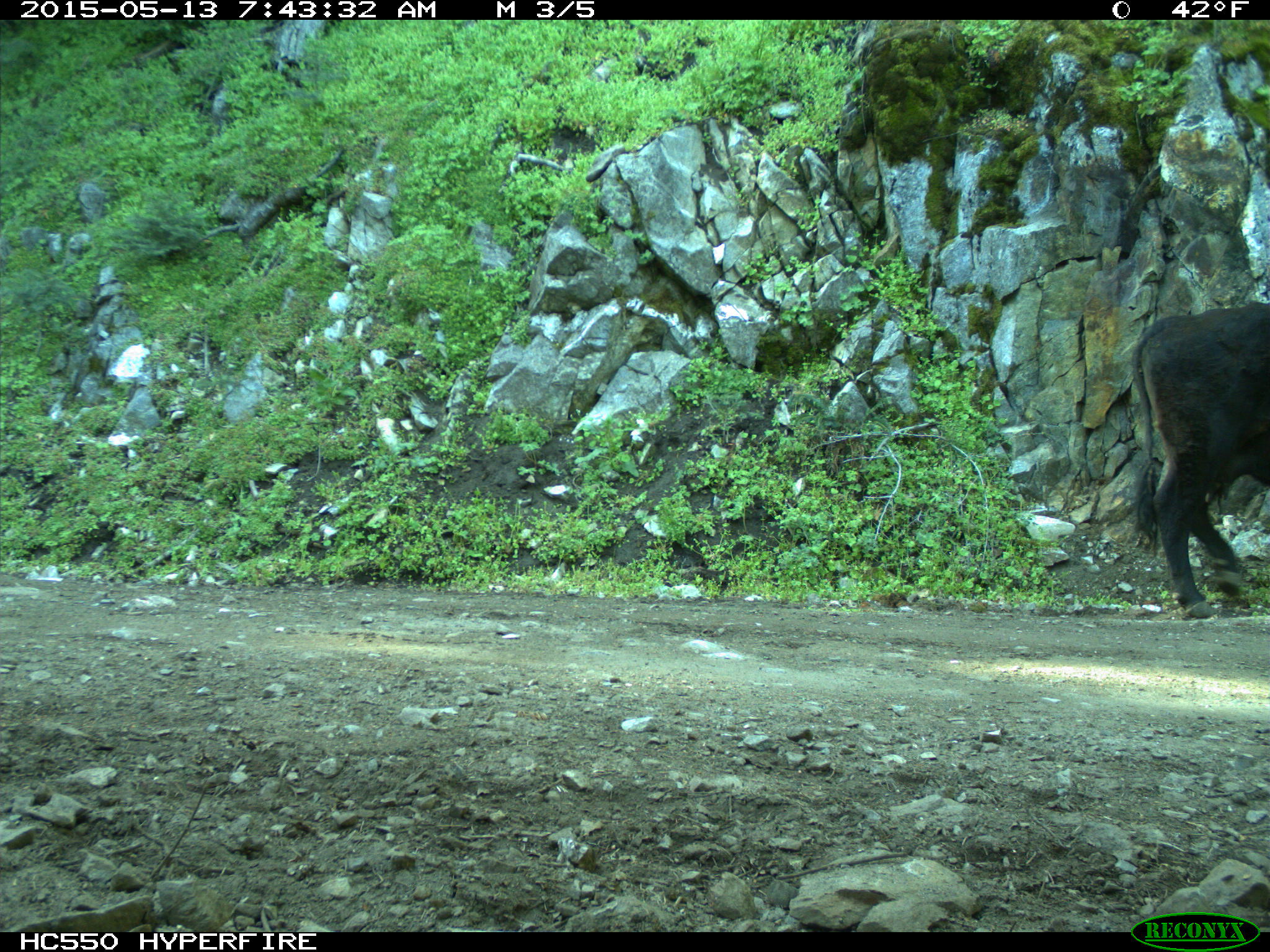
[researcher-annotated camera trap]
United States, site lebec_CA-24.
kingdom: Animalia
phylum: Chordata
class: Mammalia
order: Artiodactyla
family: Bovidae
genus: Bos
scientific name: Bos taurus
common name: domestic cow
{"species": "Bos taurus (domestic cow)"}